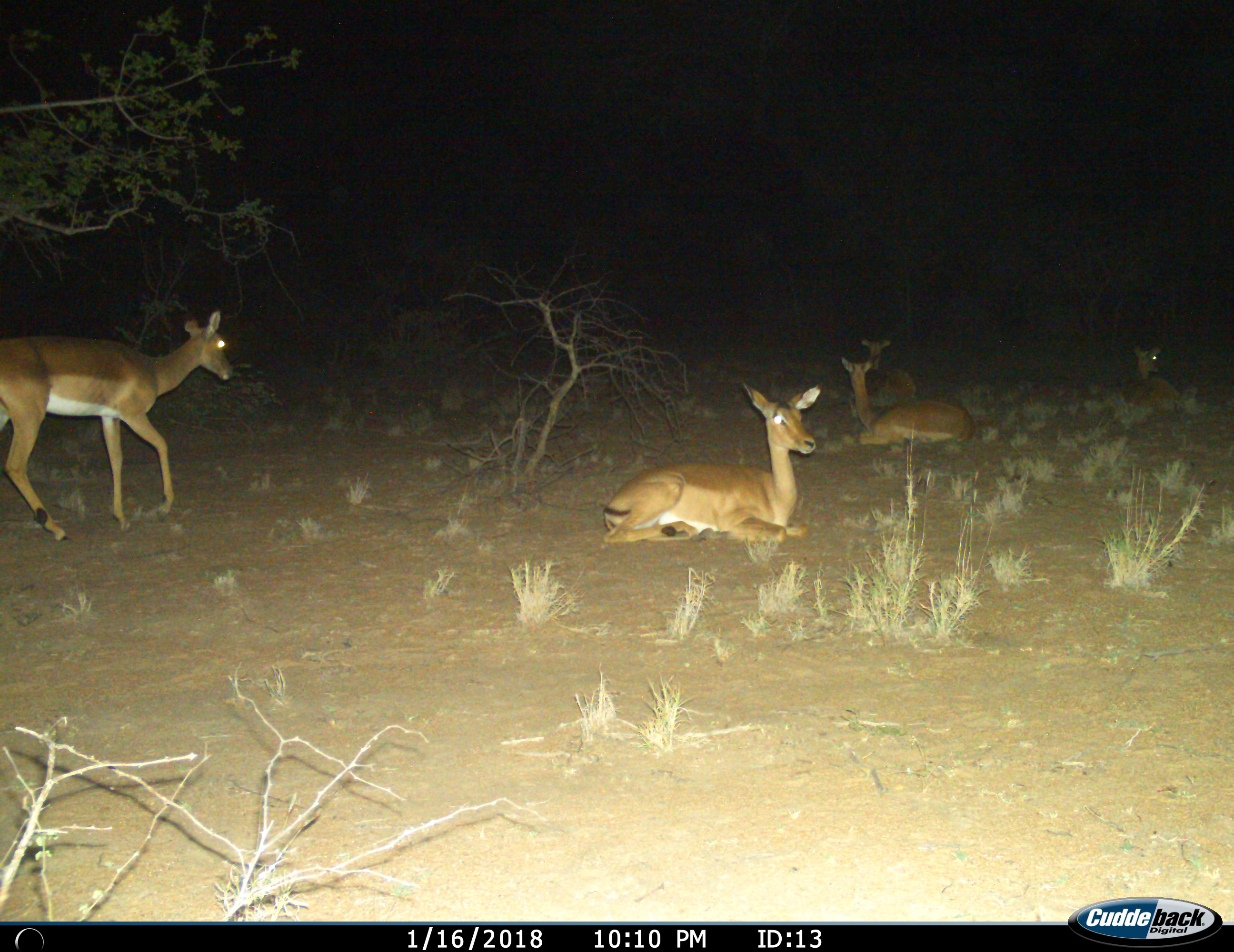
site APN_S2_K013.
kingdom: Animalia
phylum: Chordata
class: Mammalia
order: Artiodactyla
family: Bovidae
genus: Aepyceros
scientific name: Aepyceros melampus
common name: impala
Impala (Aepyceros melampus), count 5. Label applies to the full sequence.